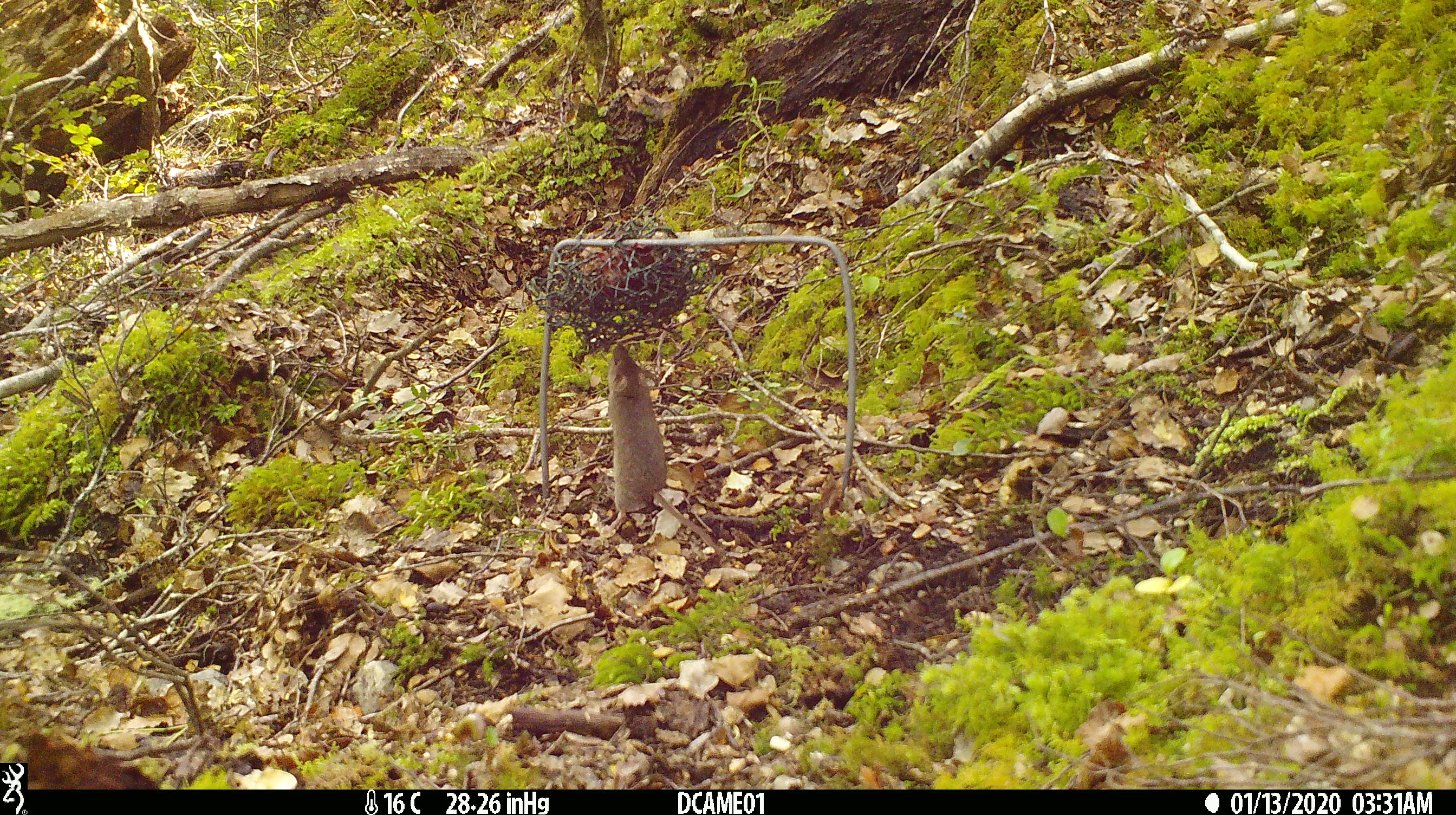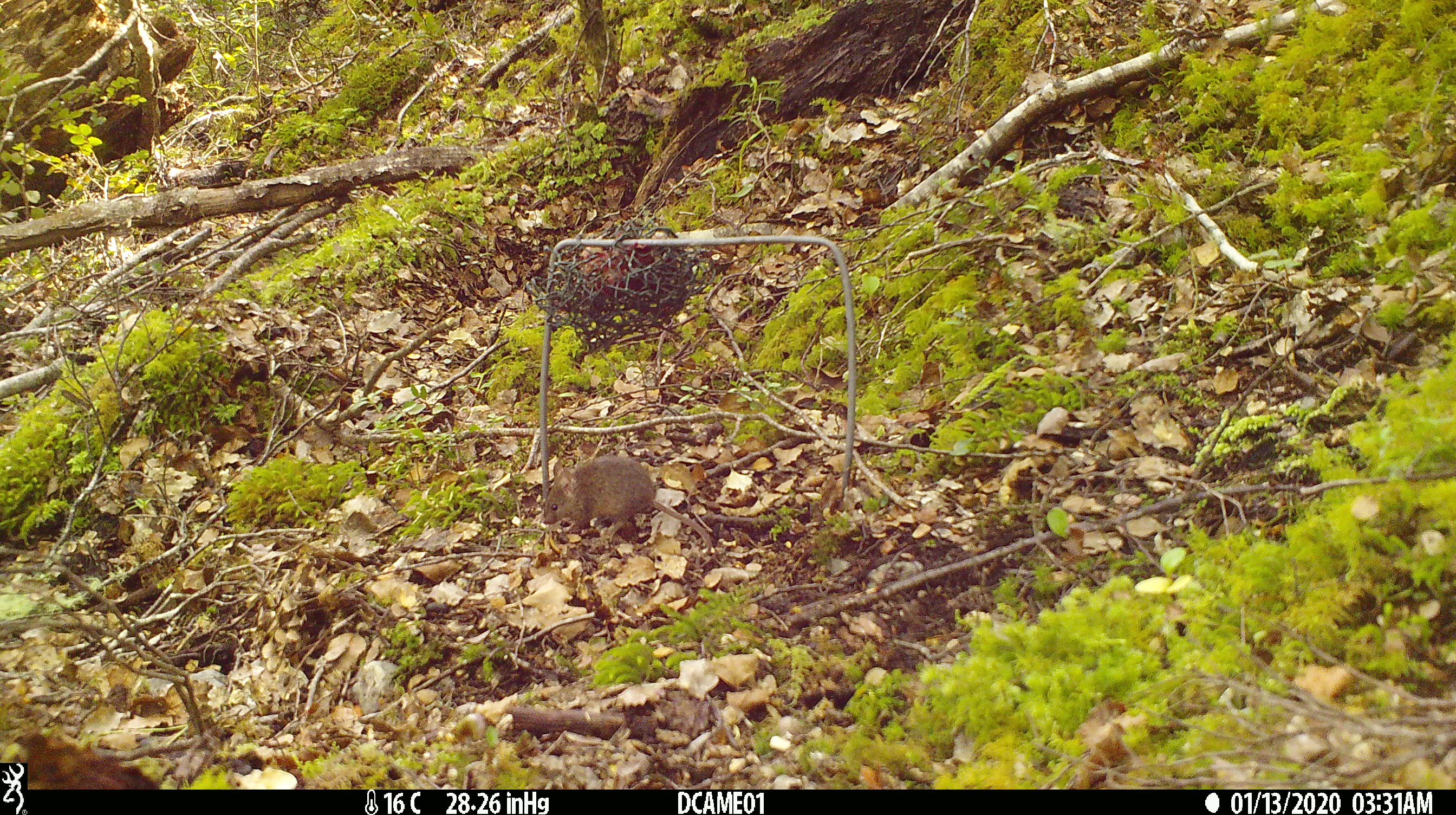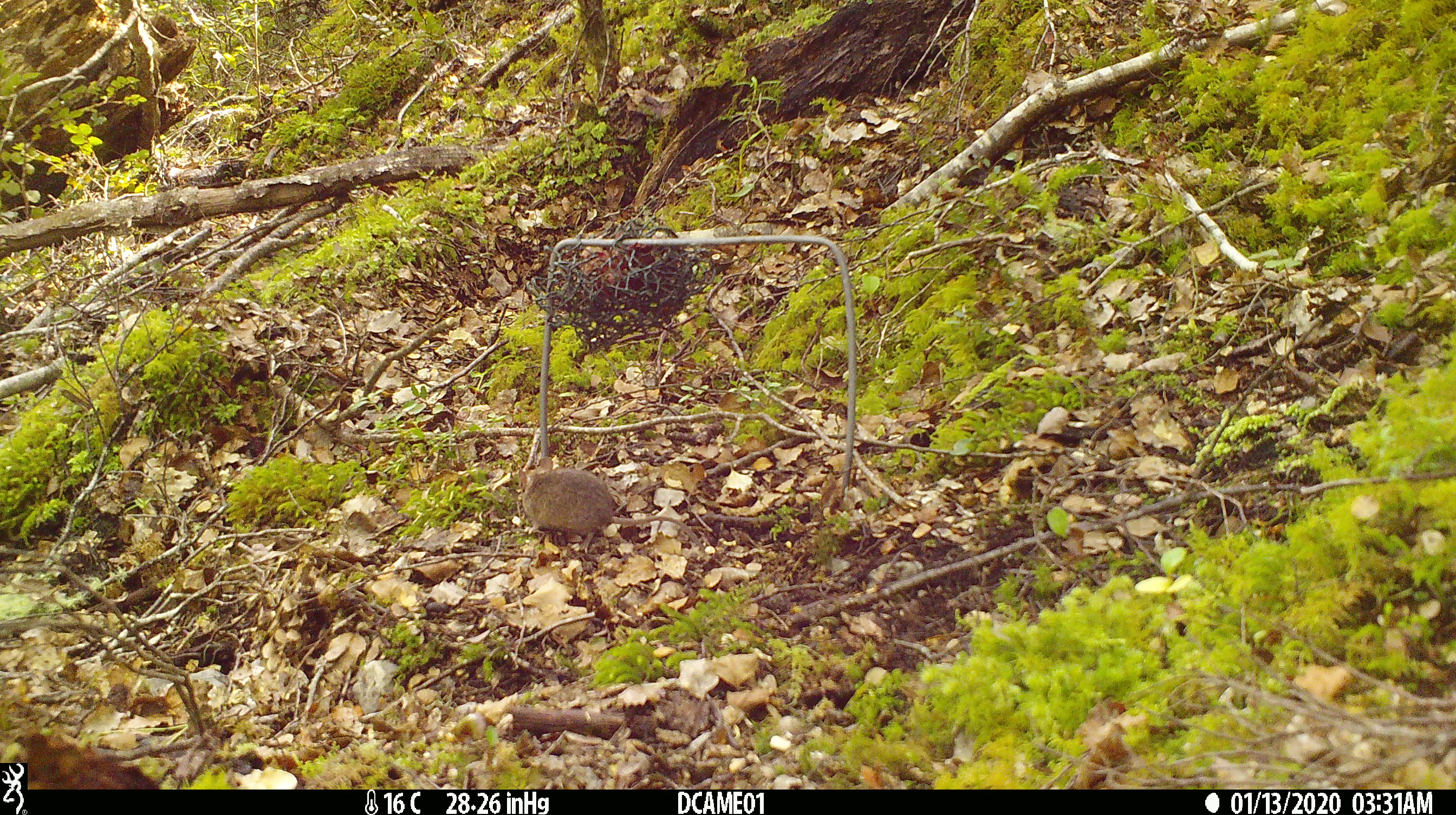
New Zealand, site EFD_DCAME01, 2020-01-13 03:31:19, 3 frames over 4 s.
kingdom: Animalia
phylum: Chordata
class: Mammalia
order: Rodentia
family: Muridae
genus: Mus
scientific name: Mus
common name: mouse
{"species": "mouse (Mus)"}